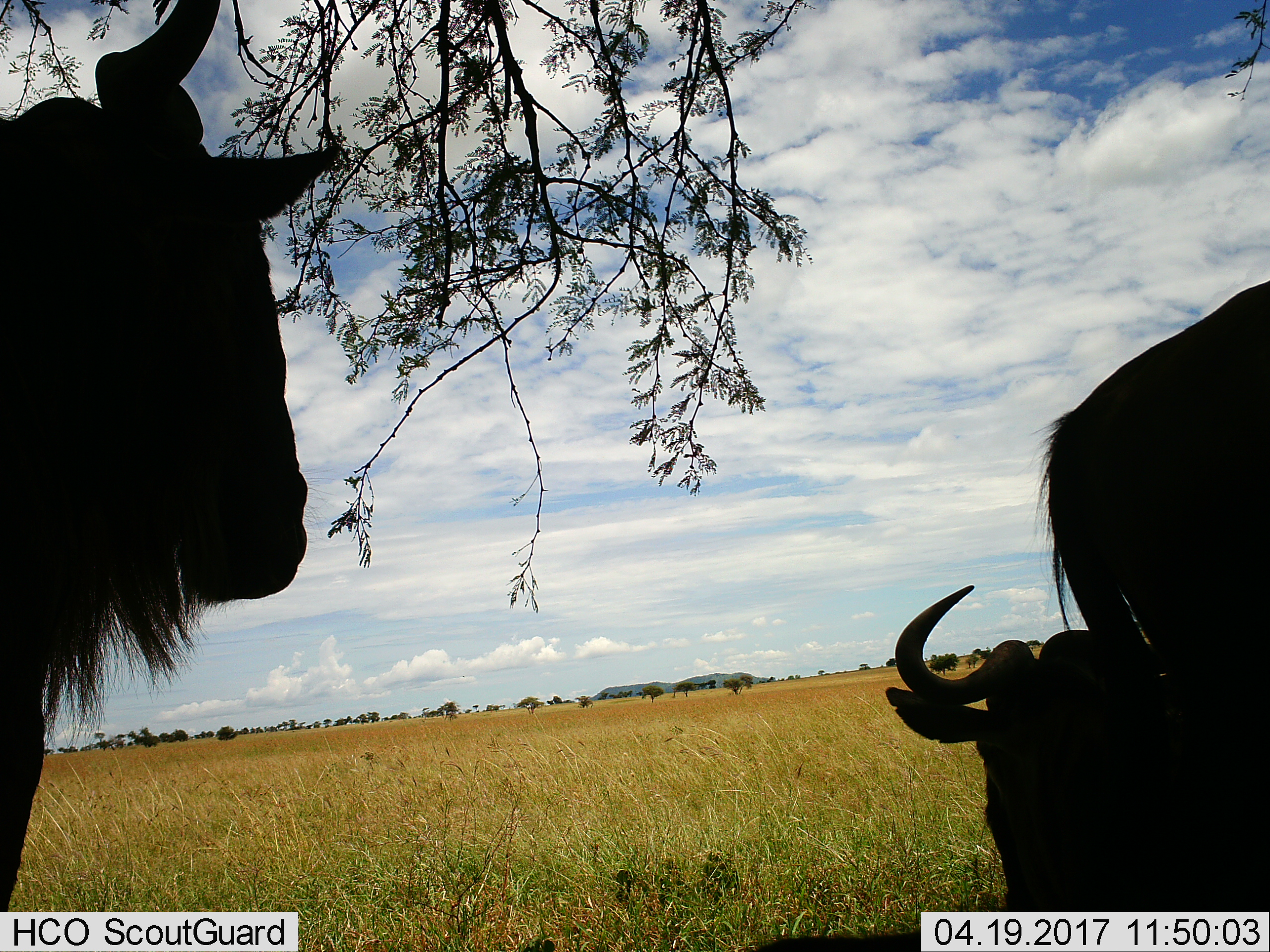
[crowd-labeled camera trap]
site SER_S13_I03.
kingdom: Animalia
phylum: Chordata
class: Mammalia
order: Artiodactyla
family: Bovidae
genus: Connochaetes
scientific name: Connochaetes taurinus taurinus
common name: blue wildebeest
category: wildebeestblue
Wildebeestblue (blue wildebeest) (Connochaetes taurinus taurinus), count 3. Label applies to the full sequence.